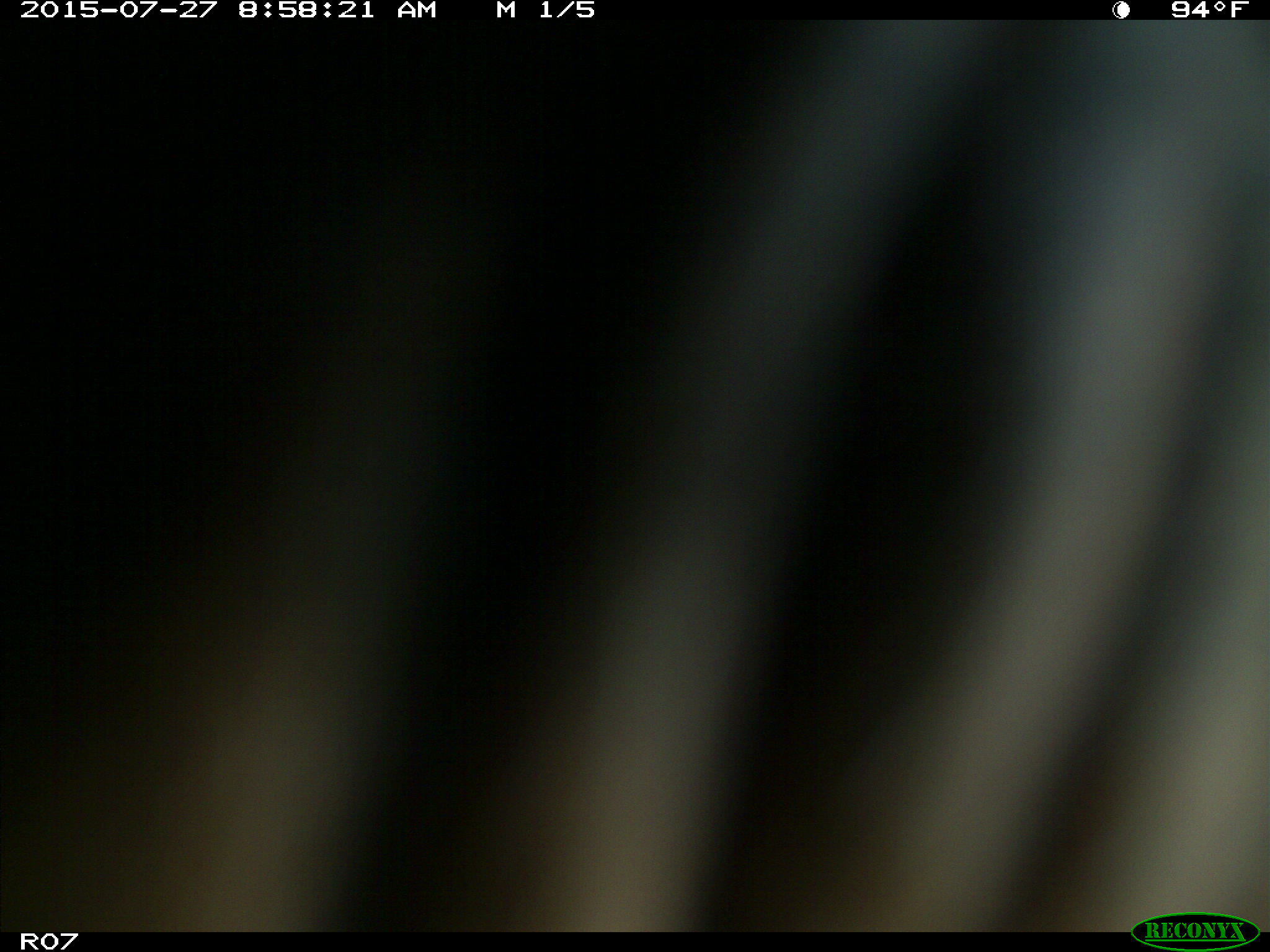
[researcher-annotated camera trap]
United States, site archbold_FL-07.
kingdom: Animalia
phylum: Chordata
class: Mammalia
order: Artiodactyla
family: Bovidae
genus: Bos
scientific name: Bos taurus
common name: domestic cow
Bos taurus (domestic cow).